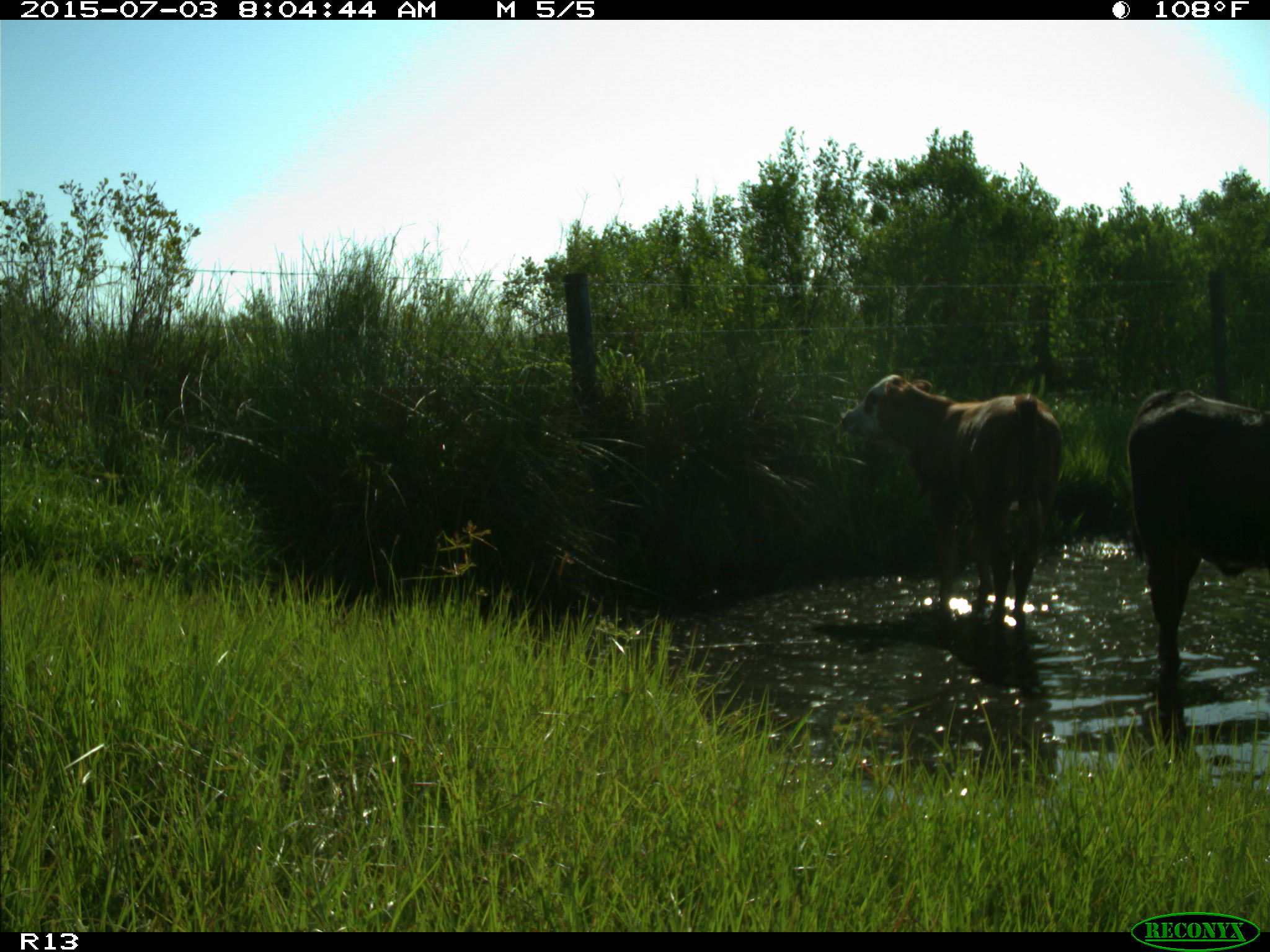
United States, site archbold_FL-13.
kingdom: Animalia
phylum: Chordata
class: Mammalia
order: Artiodactyla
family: Bovidae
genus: Bos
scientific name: Bos taurus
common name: domestic cow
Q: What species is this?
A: Bos taurus (domestic cow).